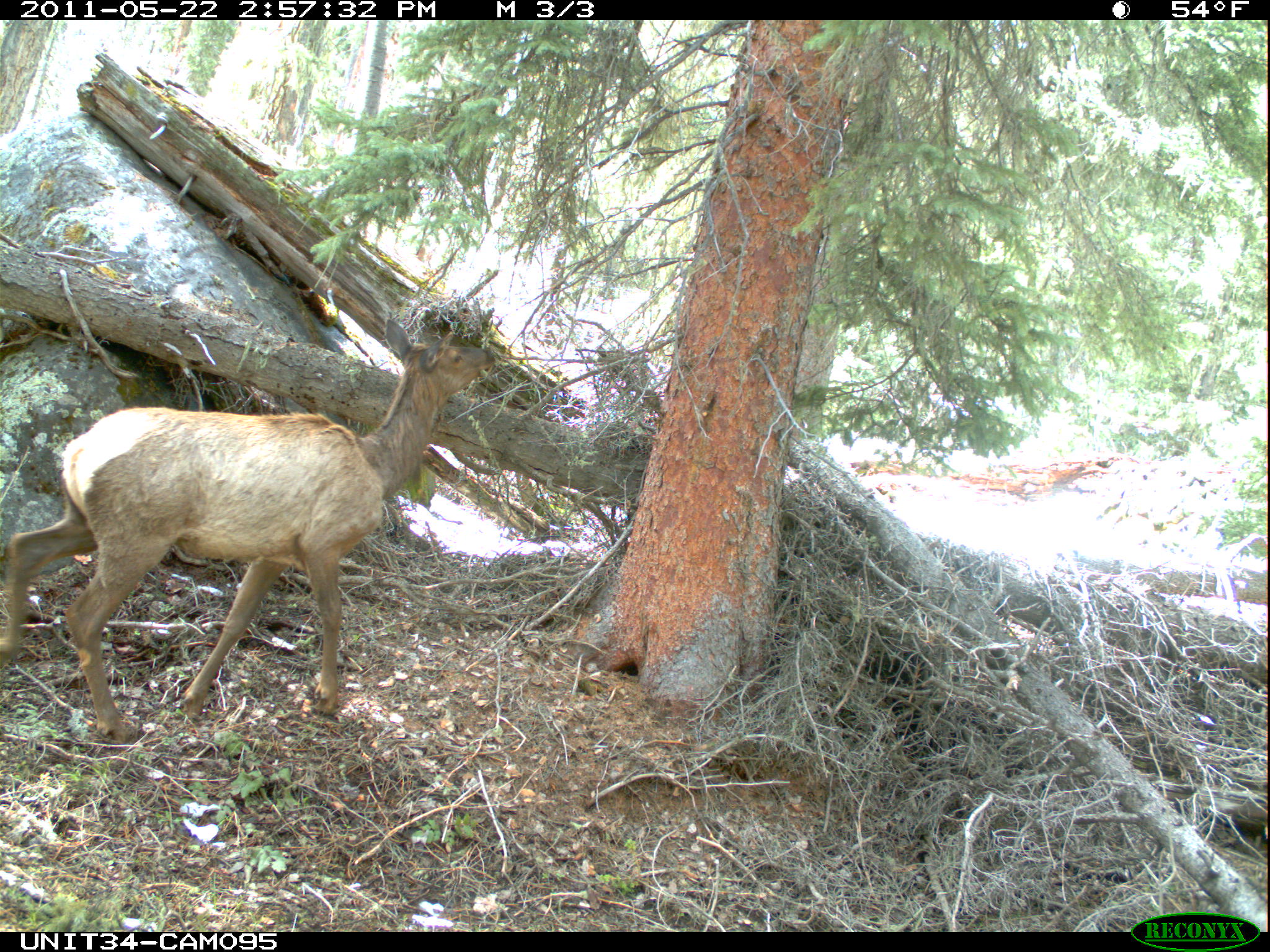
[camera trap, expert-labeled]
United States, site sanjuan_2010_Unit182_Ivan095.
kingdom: Animalia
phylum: Chordata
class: Mammalia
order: Artiodactyla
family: Cervidae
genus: Cervus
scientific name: Cervus elaphus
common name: red deer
Cervus elaphus (red deer).